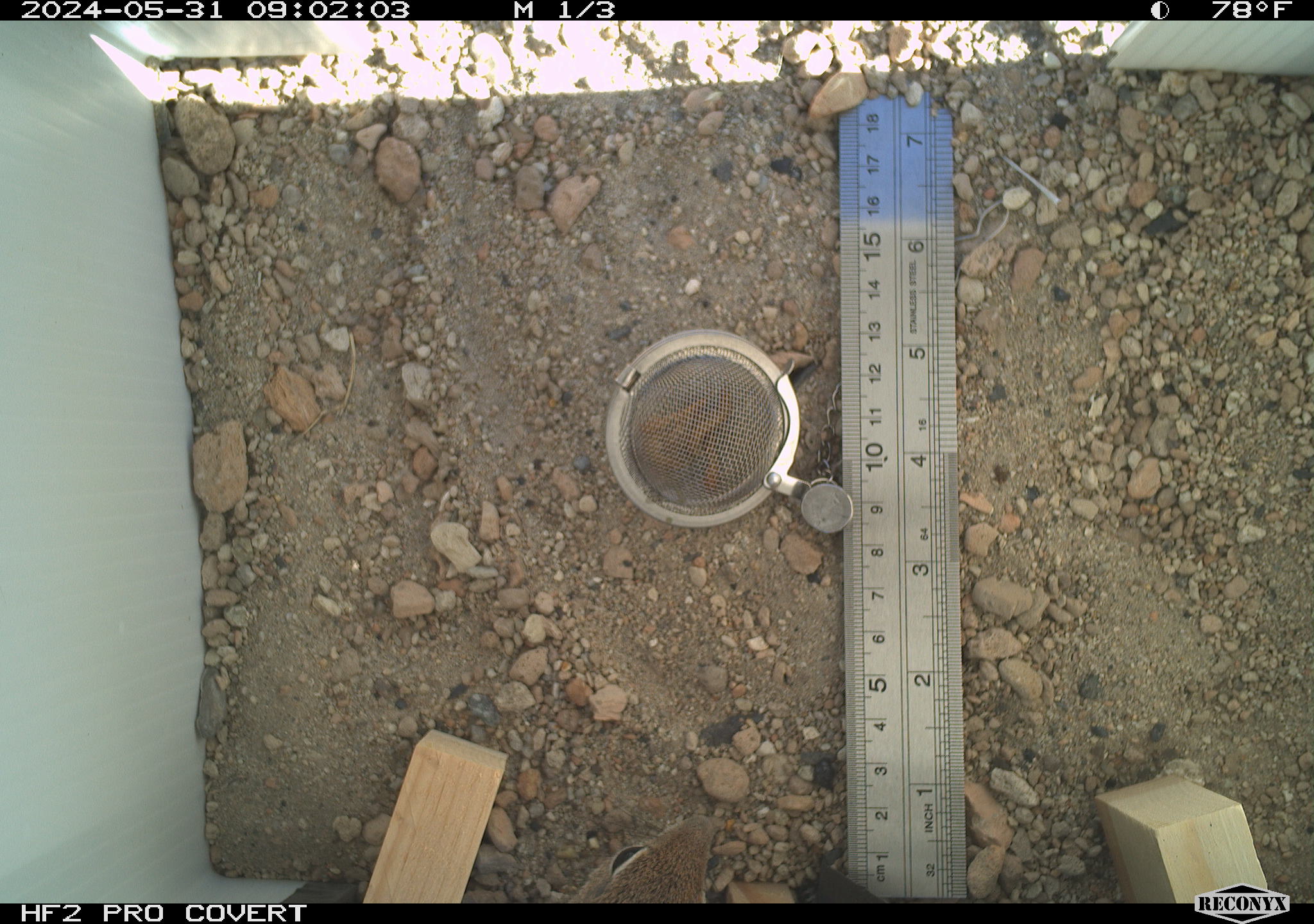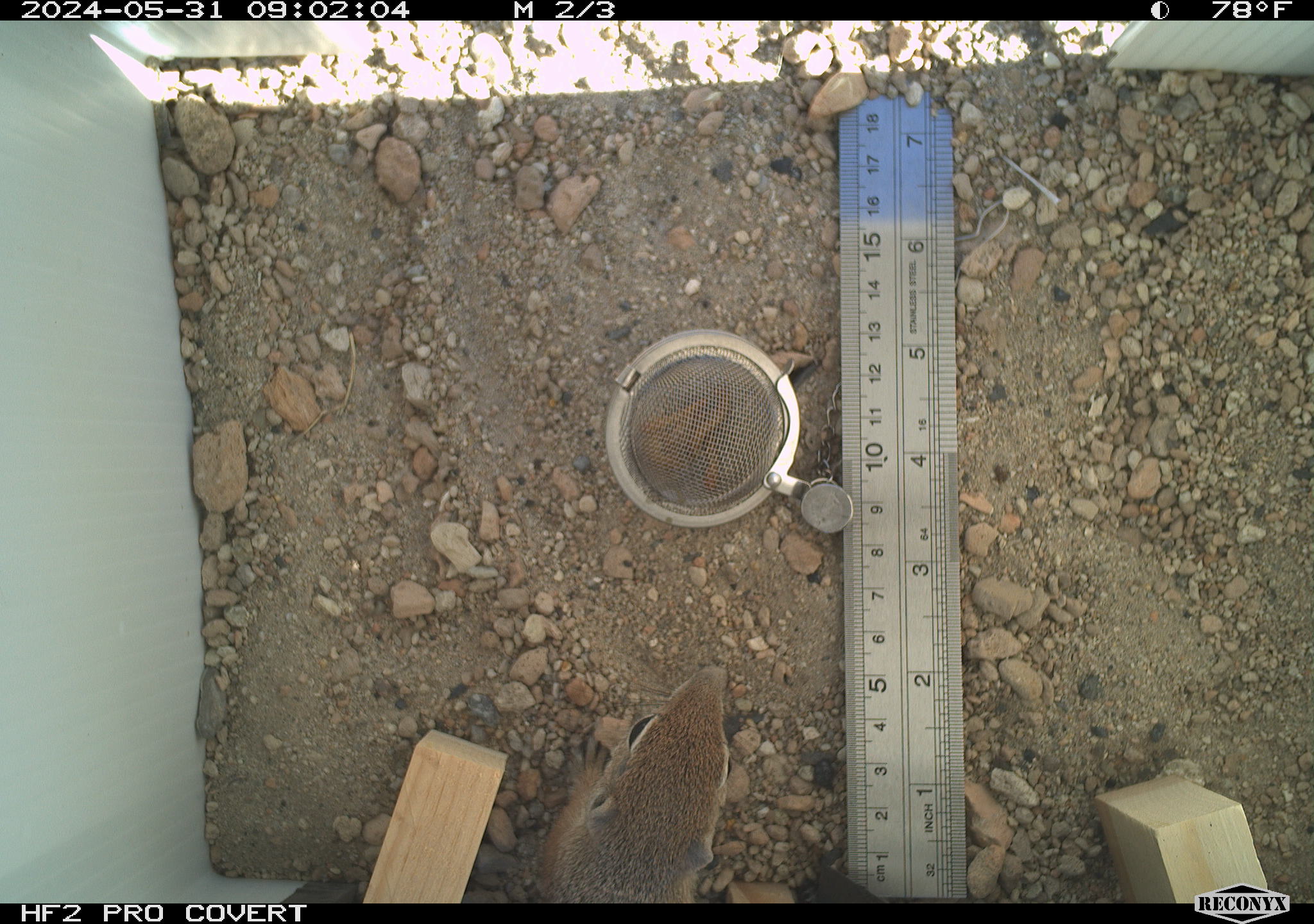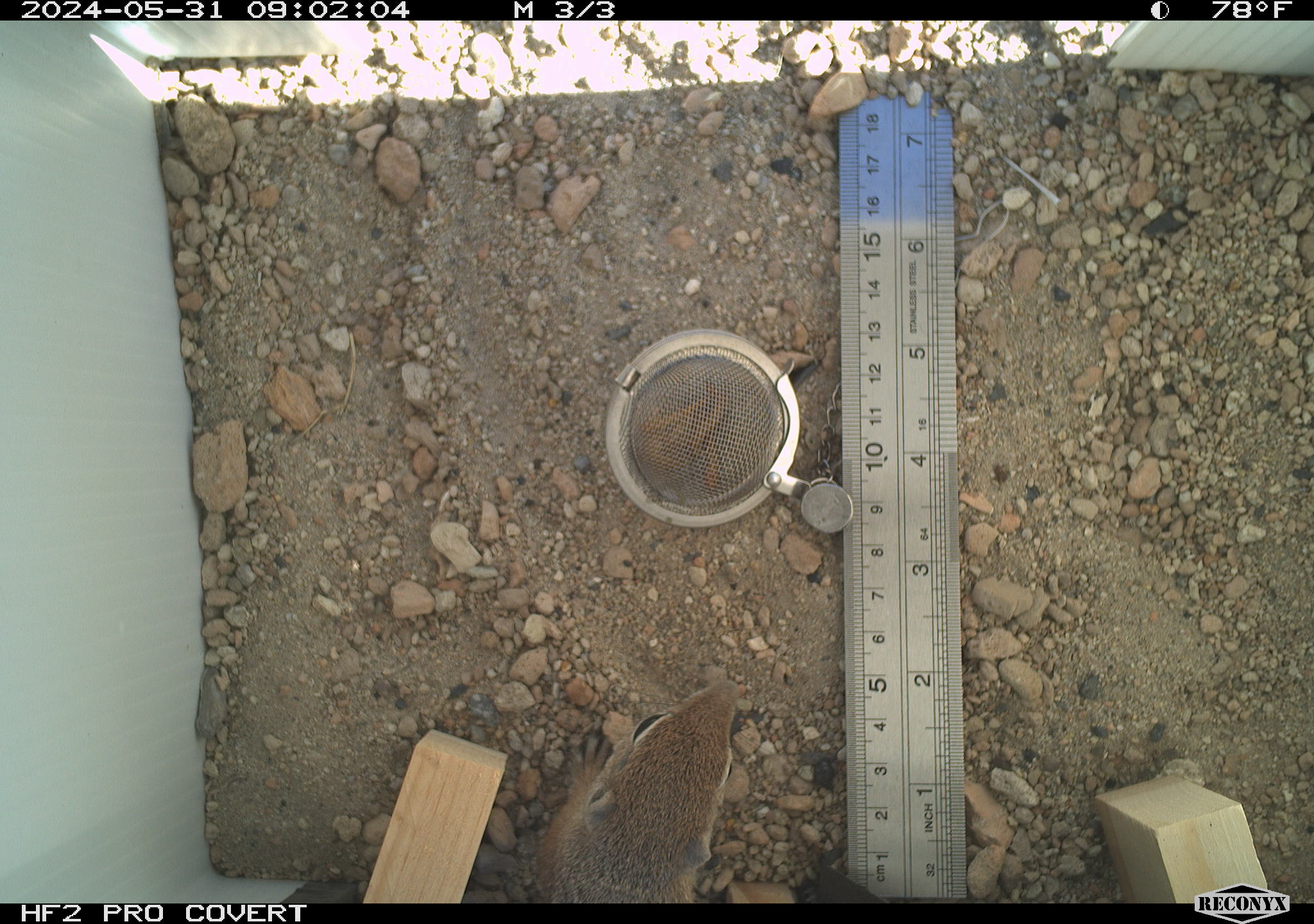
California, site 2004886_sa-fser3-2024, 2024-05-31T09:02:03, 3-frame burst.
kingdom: Animalia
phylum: Chordata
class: Mammalia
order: Rodentia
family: Sciuridae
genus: Ammospermophilus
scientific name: Ammospermophilus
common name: antelope ground squirrels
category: ammospermophilus species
Ammospermophilus species (antelope ground squirrels) (Ammospermophilus).